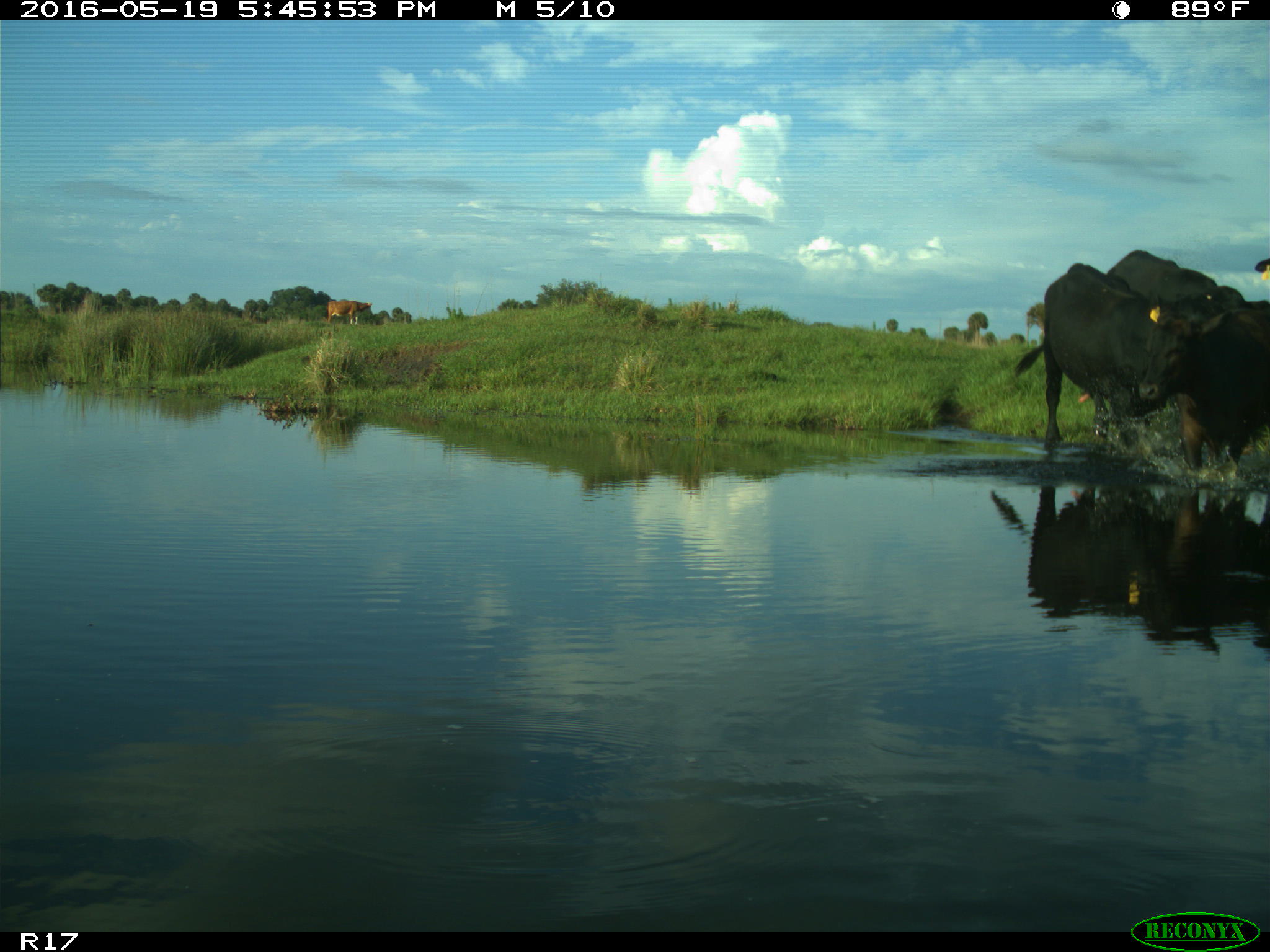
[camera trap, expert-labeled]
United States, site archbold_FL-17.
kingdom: Animalia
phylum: Chordata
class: Mammalia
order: Artiodactyla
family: Bovidae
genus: Bos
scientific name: Bos taurus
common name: domestic cow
Bos taurus (domestic cow).